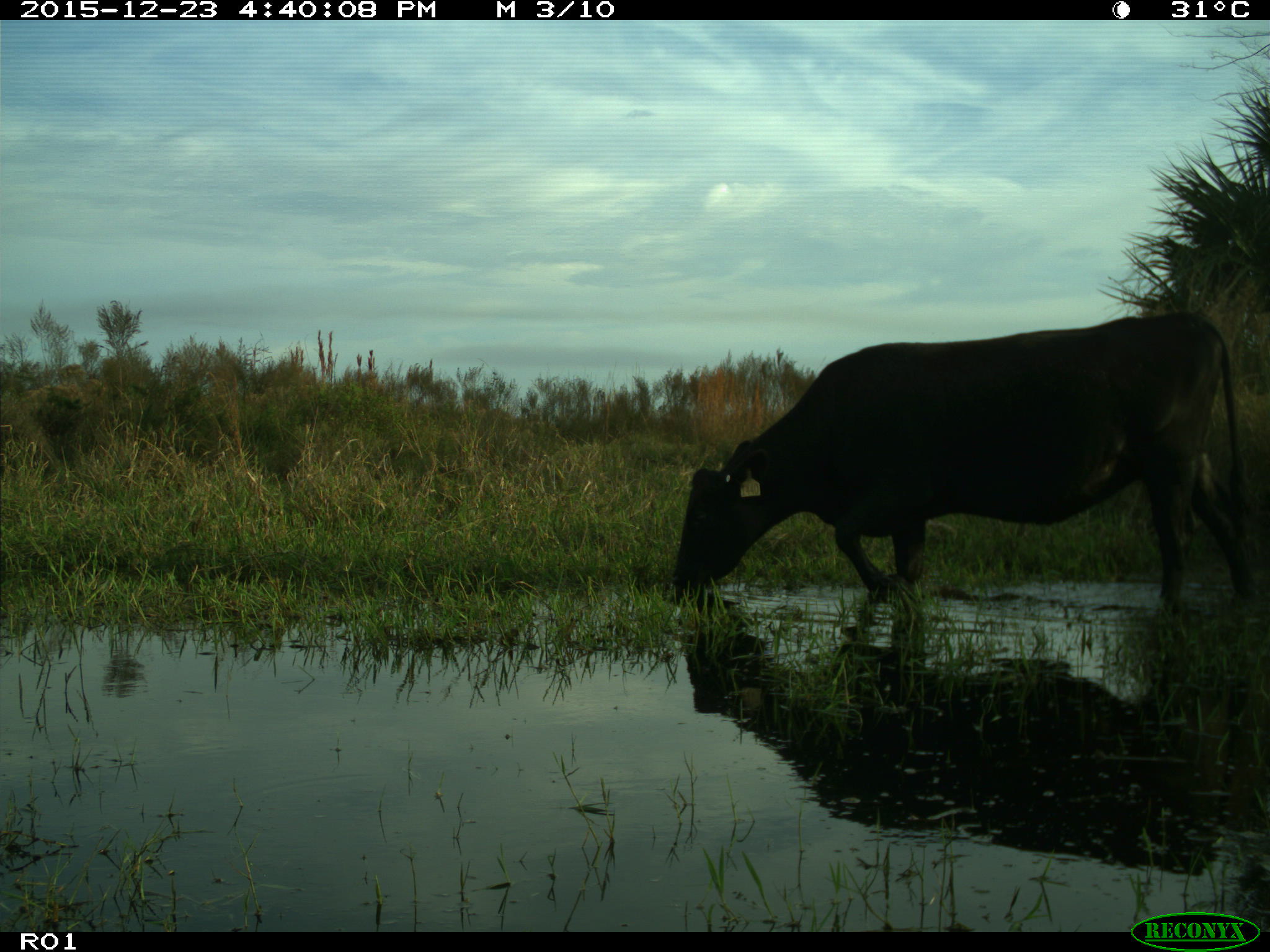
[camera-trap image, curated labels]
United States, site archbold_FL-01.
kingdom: Animalia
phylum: Chordata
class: Mammalia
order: Artiodactyla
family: Bovidae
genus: Bos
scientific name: Bos taurus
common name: domestic cow